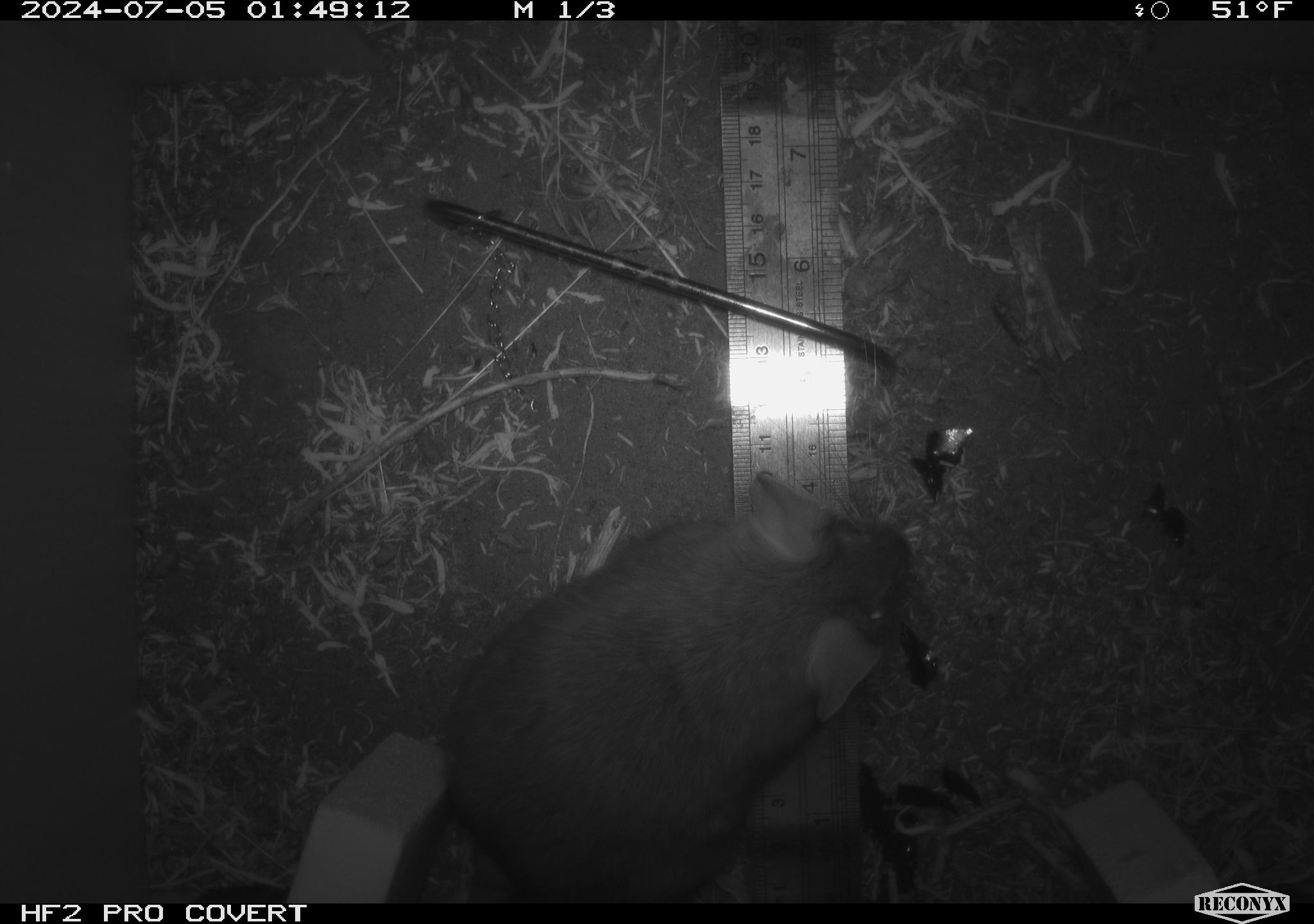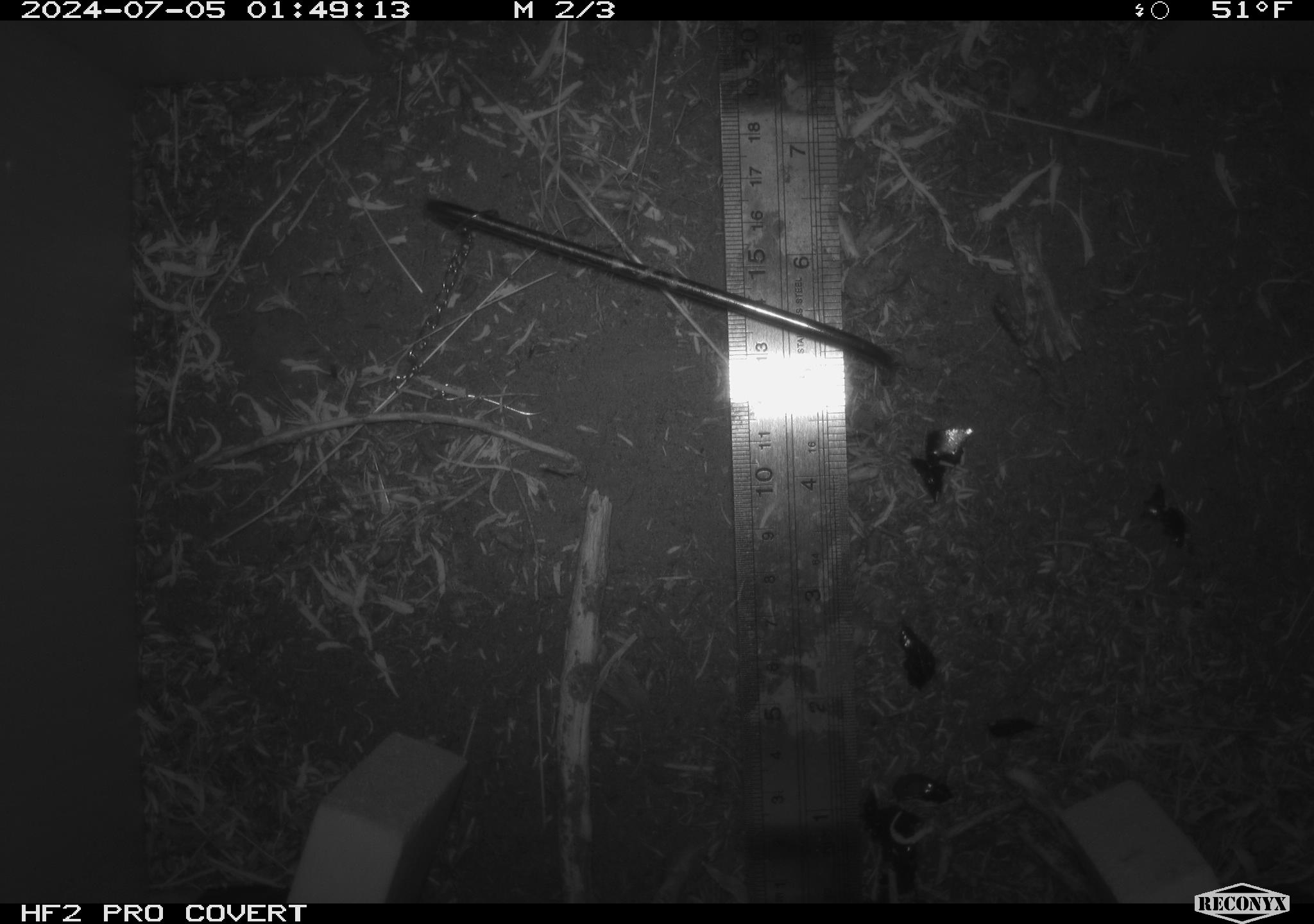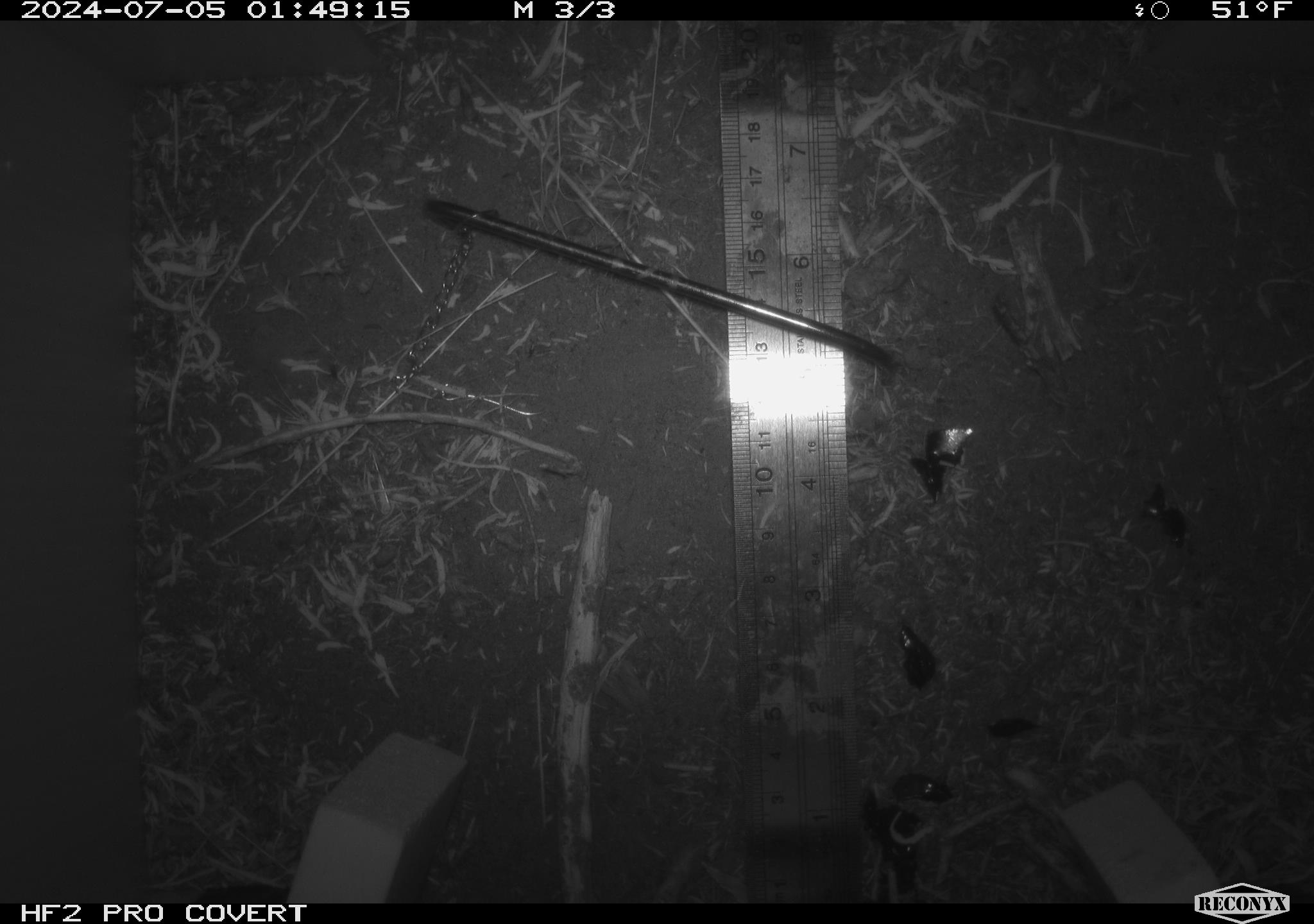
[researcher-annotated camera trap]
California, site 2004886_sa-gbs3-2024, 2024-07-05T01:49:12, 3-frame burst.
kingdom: Animalia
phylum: Chordata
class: Mammalia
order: Rodentia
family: Cricetidae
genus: Neotoma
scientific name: Neotoma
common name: pack rat or woodrat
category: neotoma species